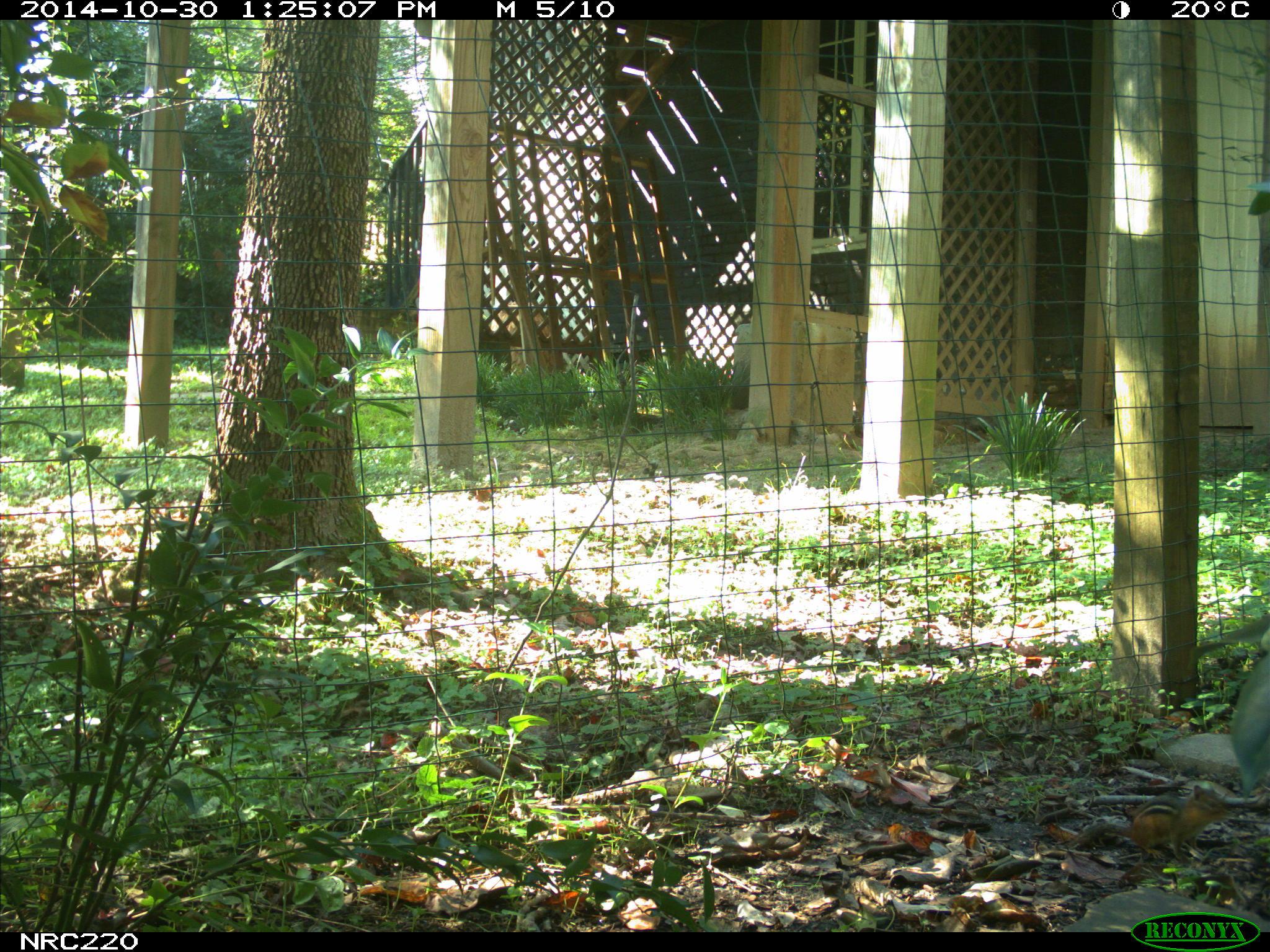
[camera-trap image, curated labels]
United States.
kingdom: Animalia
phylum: Chordata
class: Mammalia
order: Rodentia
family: Sciuridae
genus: Tamias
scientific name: Tamias striatus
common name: eastern chipmunk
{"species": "Eastern Chipmunk (Tamias striatus)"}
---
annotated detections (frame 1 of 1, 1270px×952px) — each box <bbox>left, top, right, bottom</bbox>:
Eastern Chipmunk: <bbox>1073, 782, 1235, 862</bbox>